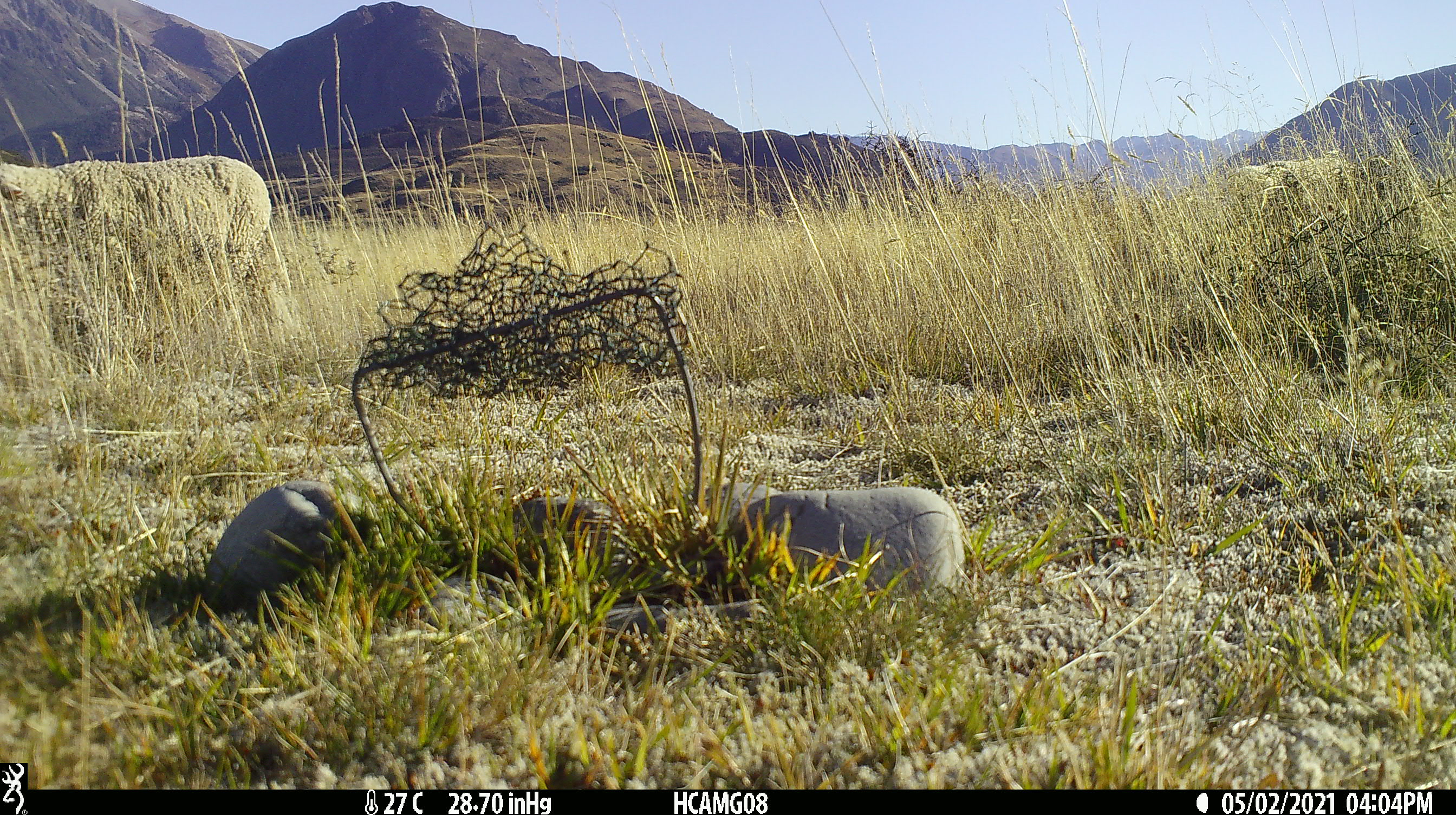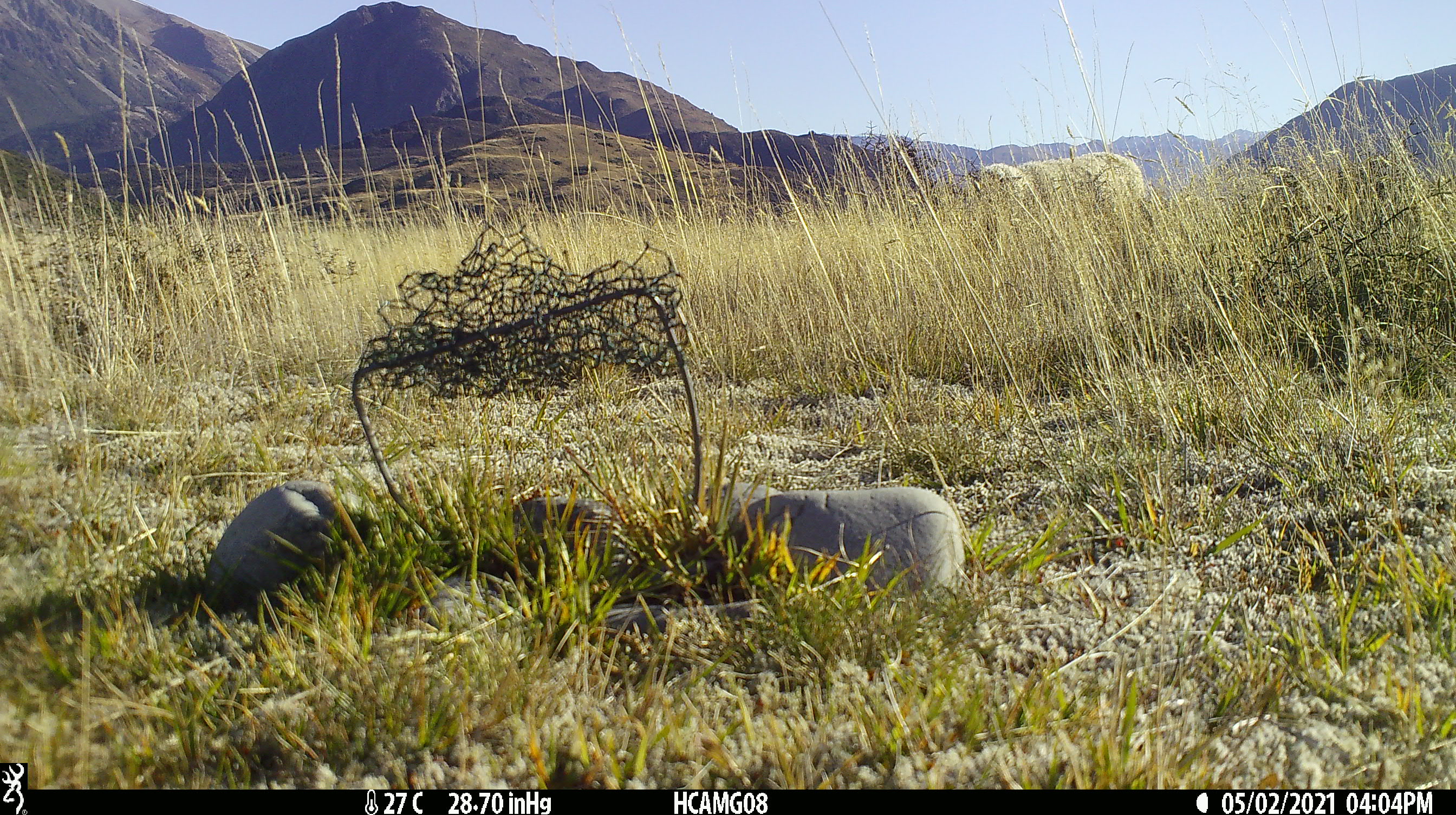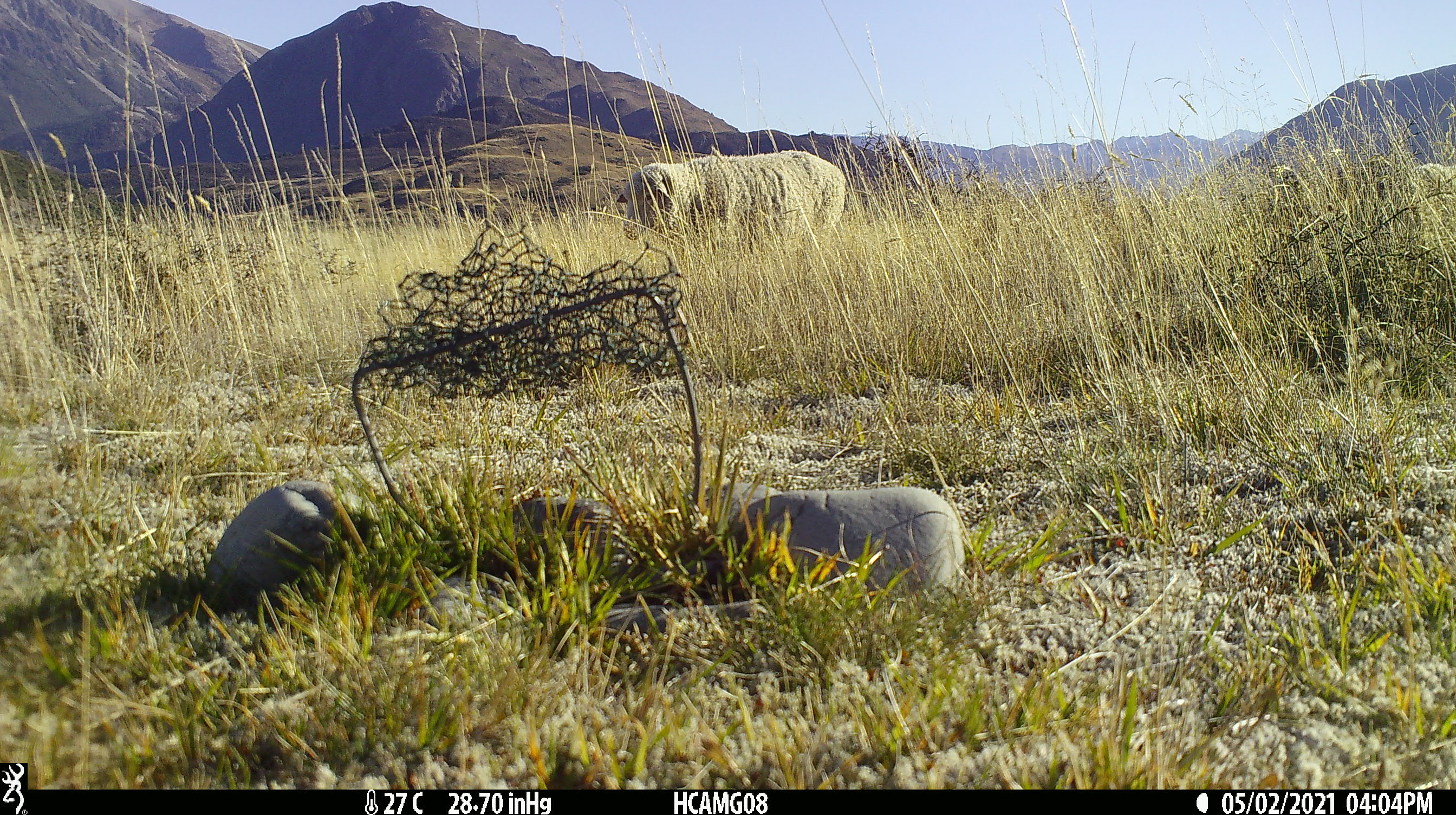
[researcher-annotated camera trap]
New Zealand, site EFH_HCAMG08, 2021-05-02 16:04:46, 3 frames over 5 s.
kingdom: Animalia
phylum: Chordata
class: Mammalia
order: Artiodactyla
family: Bovidae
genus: Ovis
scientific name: Ovis aries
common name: domestic sheep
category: sheep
Sheep (domestic sheep) (Ovis aries).